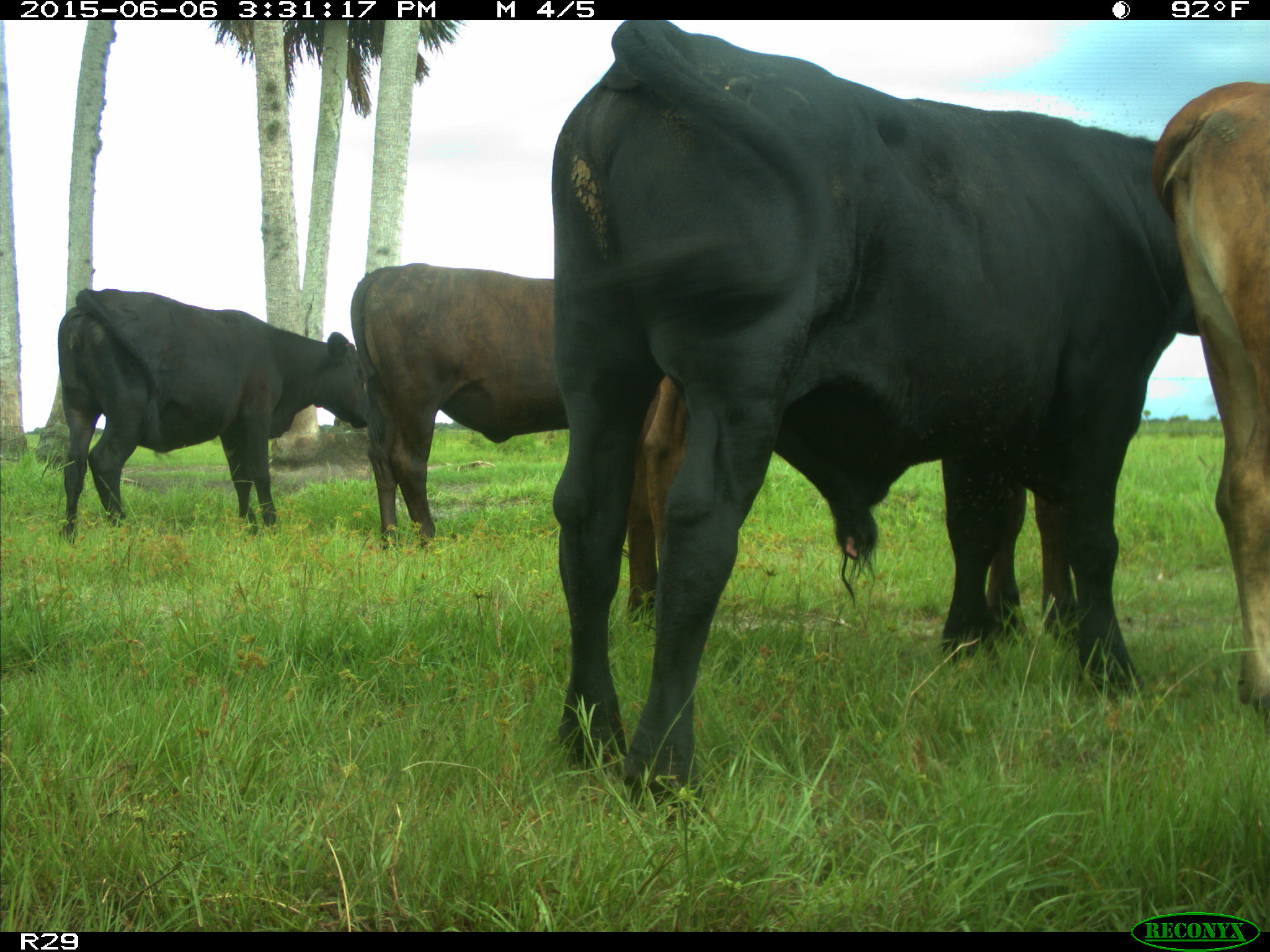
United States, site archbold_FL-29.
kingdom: Animalia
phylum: Chordata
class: Mammalia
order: Artiodactyla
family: Bovidae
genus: Bos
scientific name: Bos taurus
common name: domestic cow